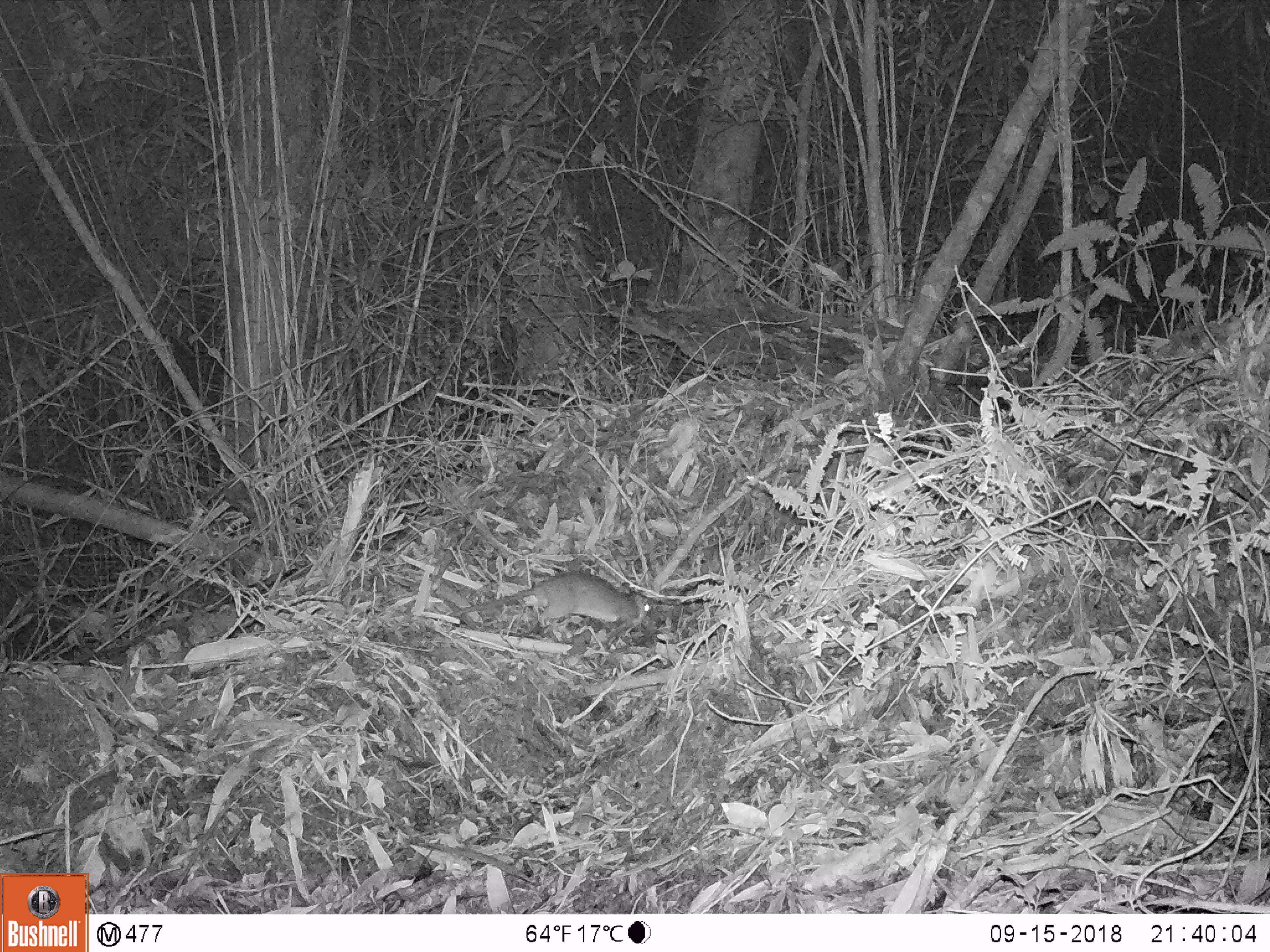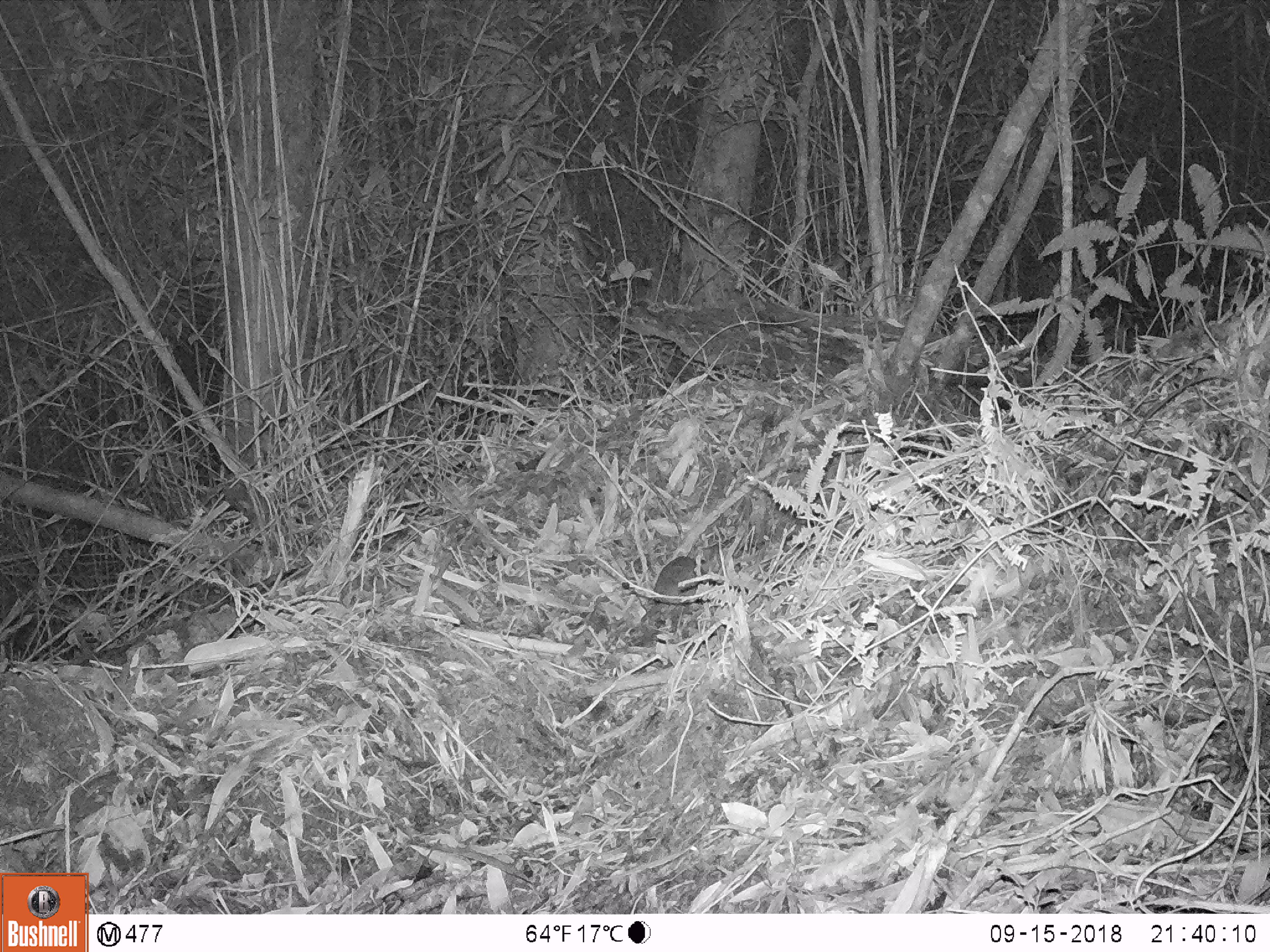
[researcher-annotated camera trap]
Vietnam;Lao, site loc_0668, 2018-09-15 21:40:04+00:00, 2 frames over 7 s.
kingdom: Animalia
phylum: Chordata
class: Mammalia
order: Rodentia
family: Muridae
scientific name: Muridae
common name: old-world mice and rats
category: unidentified murid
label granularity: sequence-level